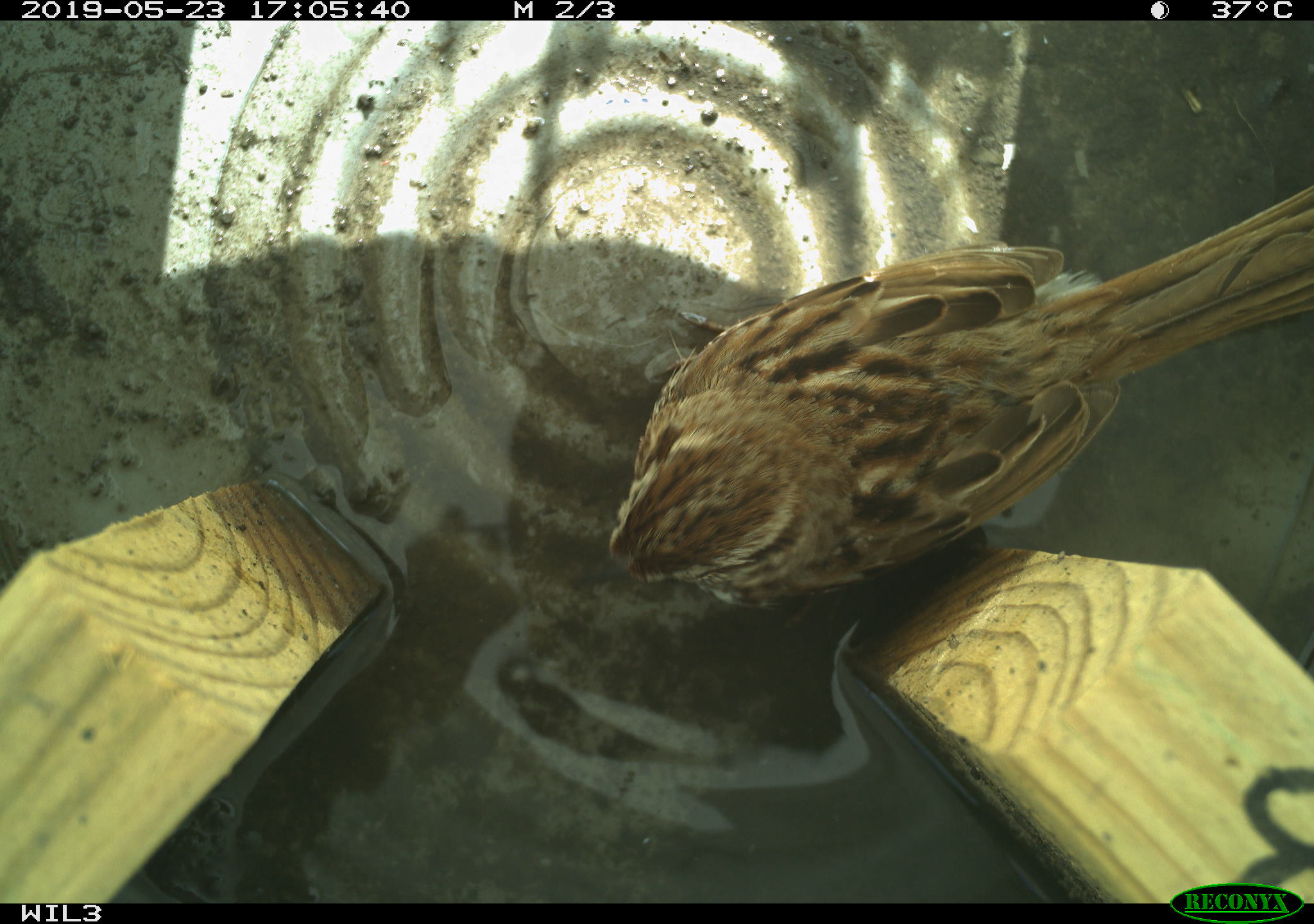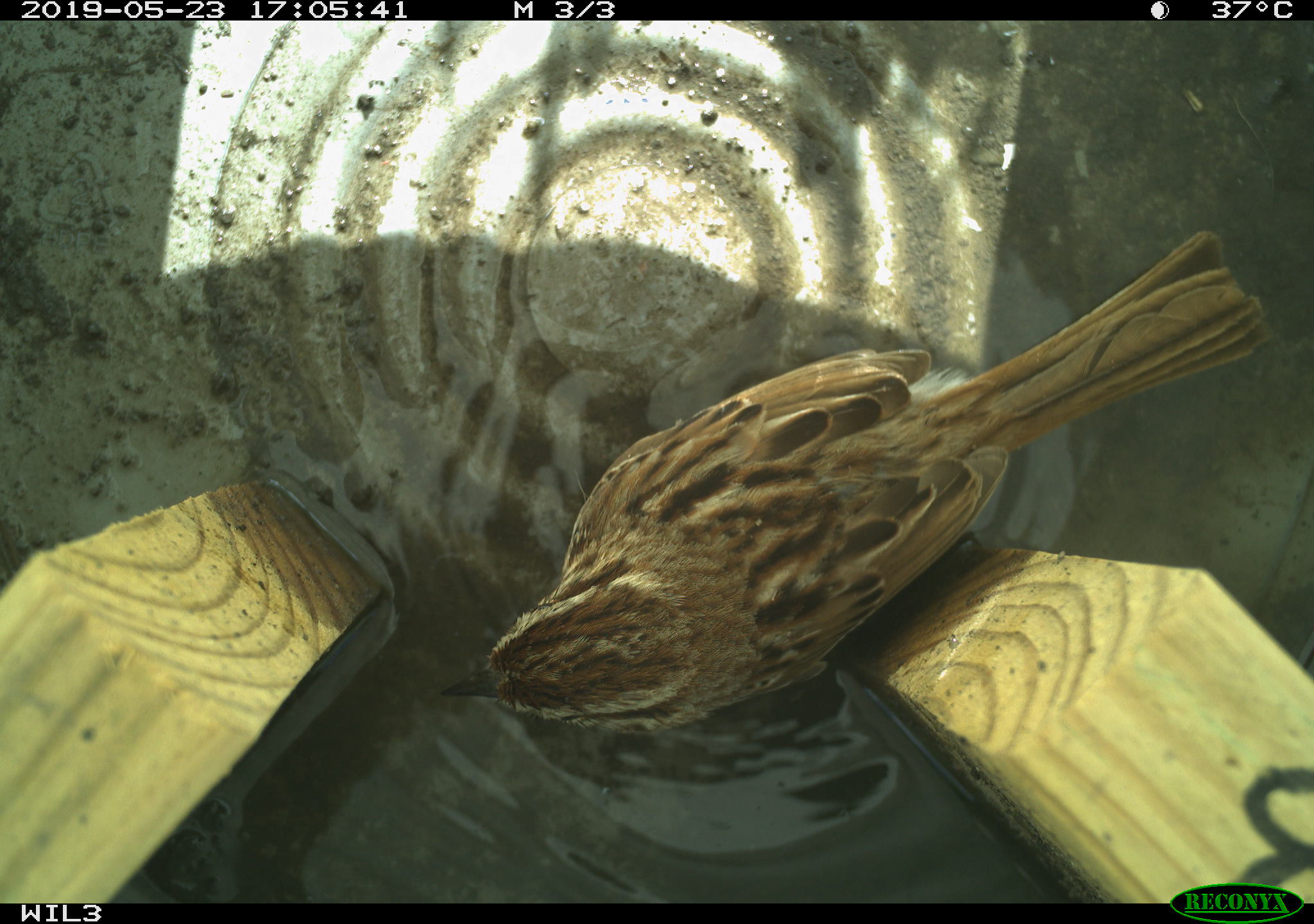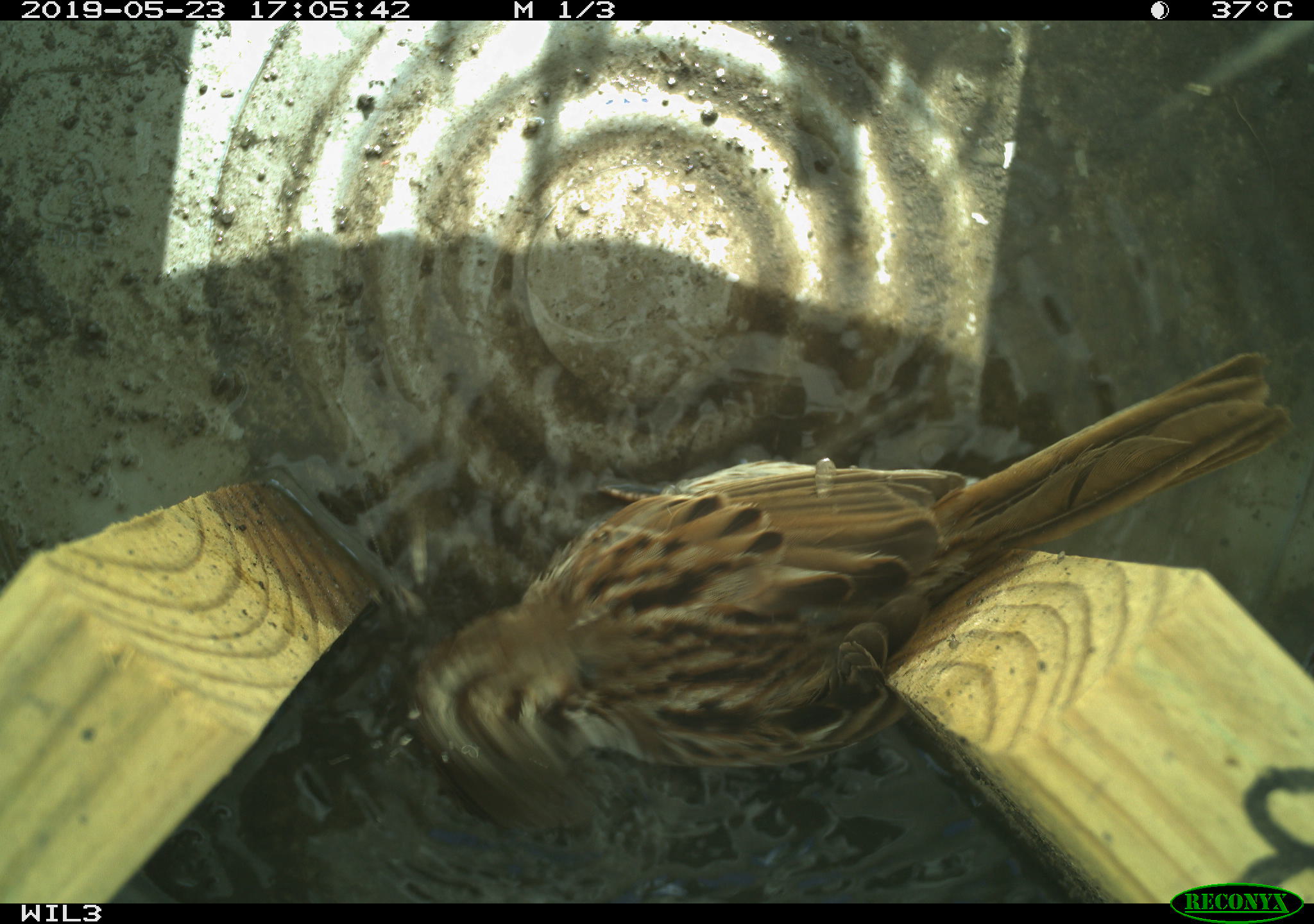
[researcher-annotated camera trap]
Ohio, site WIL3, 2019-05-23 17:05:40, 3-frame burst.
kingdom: Animalia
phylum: Chordata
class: Aves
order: Passeriformes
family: Passerellidae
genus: Melospiza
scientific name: Melospiza melodia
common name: song sparrow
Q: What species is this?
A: Song sparrow (Melospiza melodia).